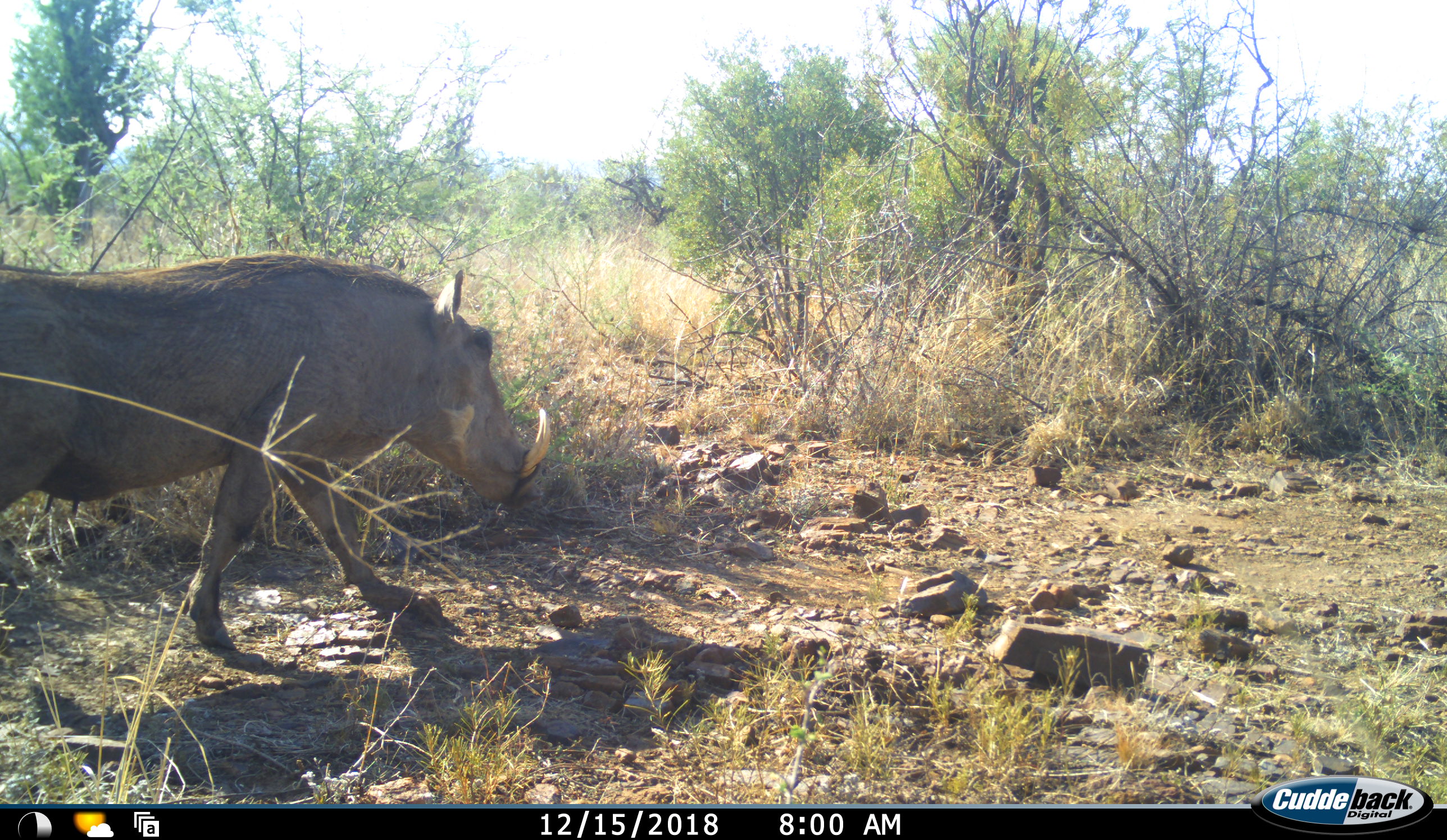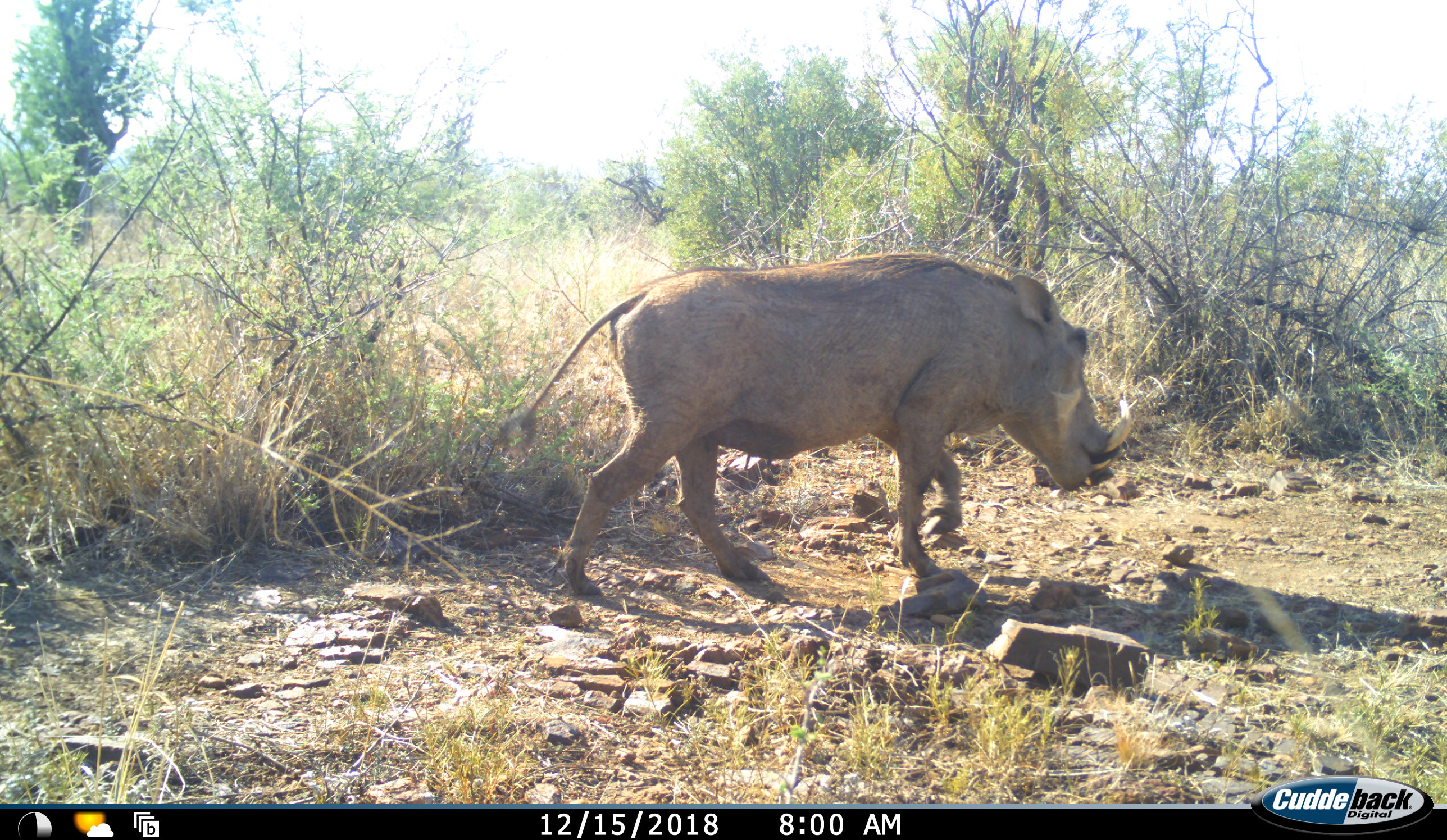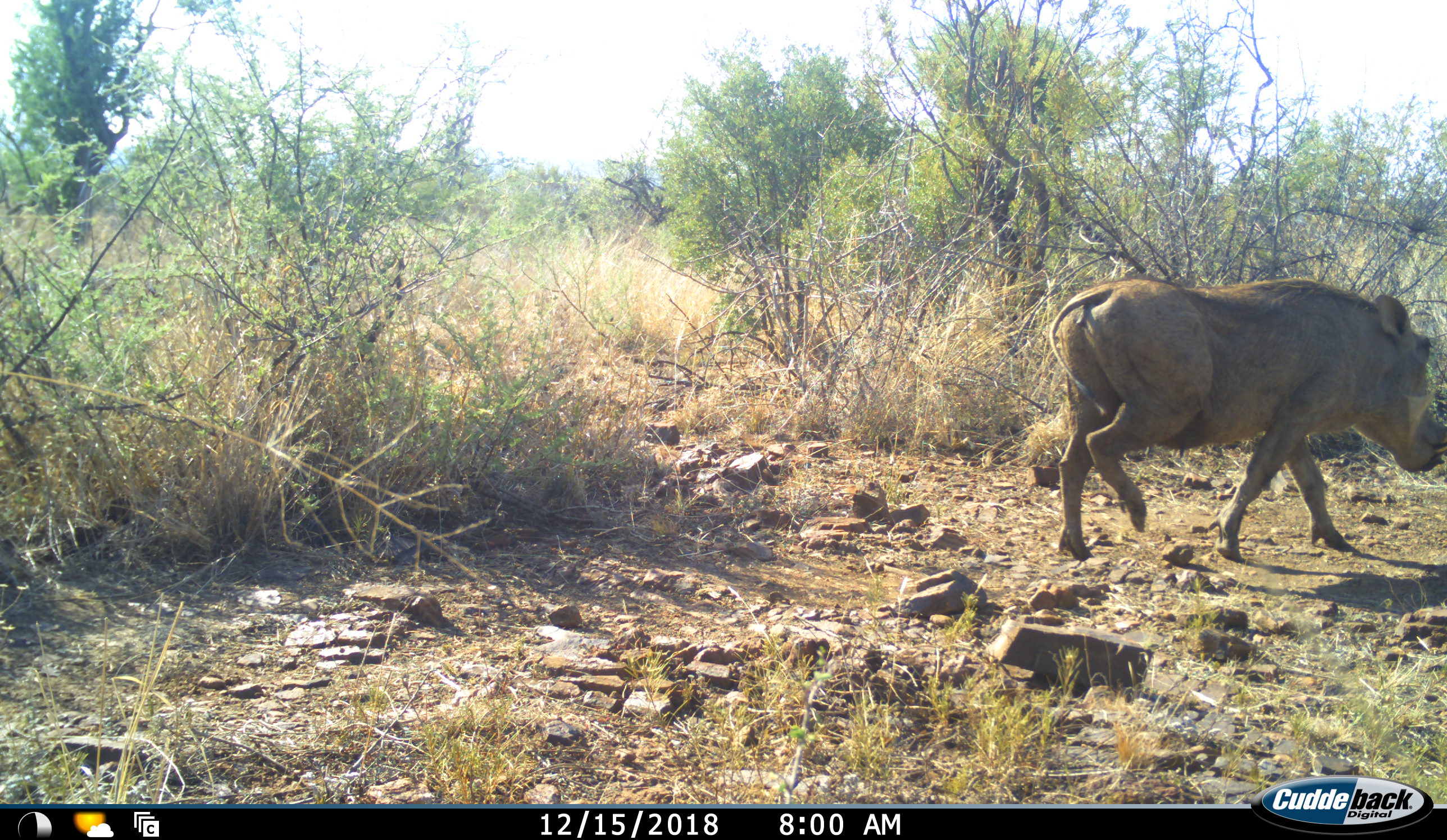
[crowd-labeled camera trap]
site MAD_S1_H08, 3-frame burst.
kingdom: Animalia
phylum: Chordata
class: Mammalia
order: Artiodactyla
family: Suidae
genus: Phacochoerus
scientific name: Phacochoerus africanus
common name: warthog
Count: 1.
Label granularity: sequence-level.